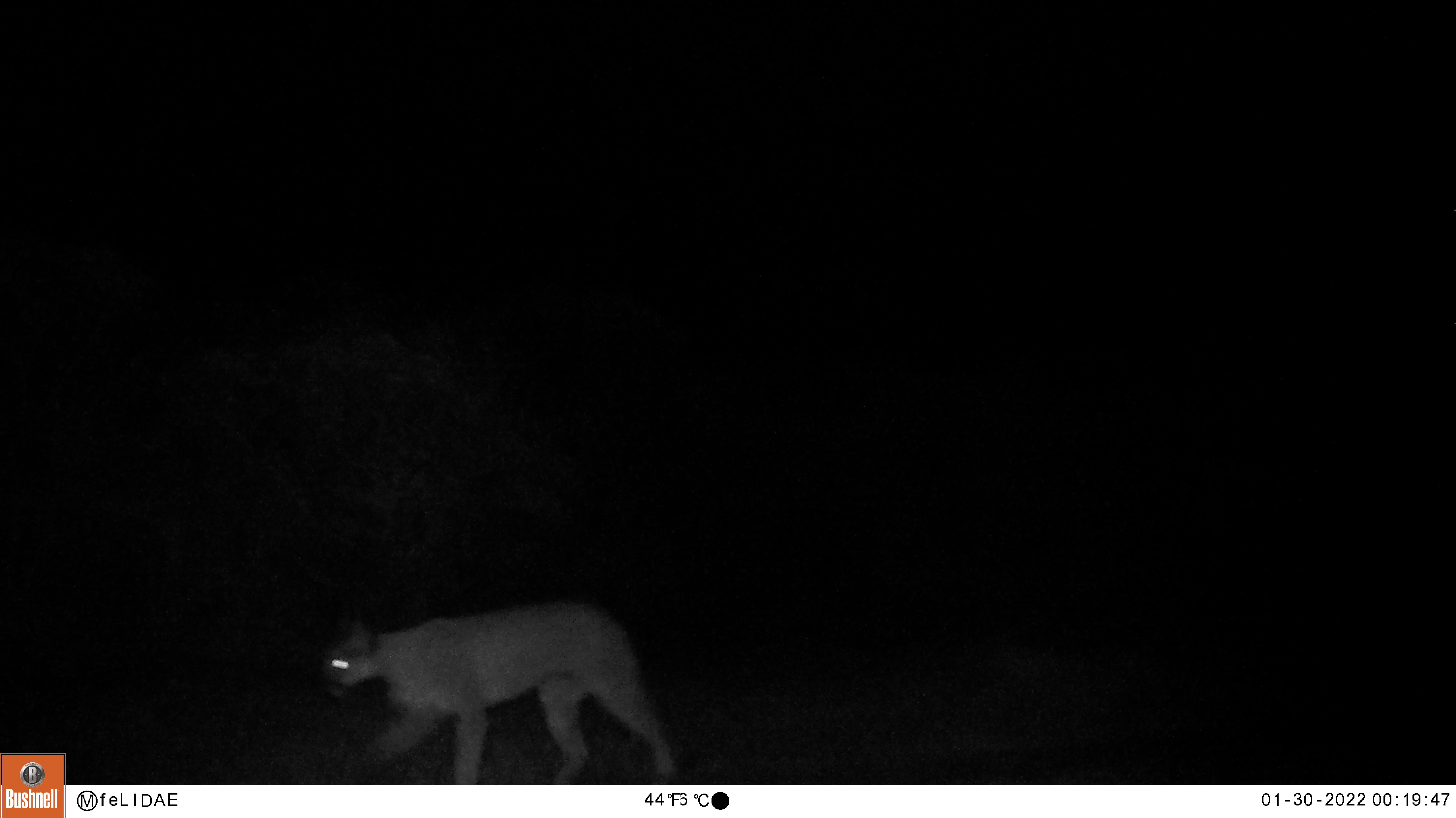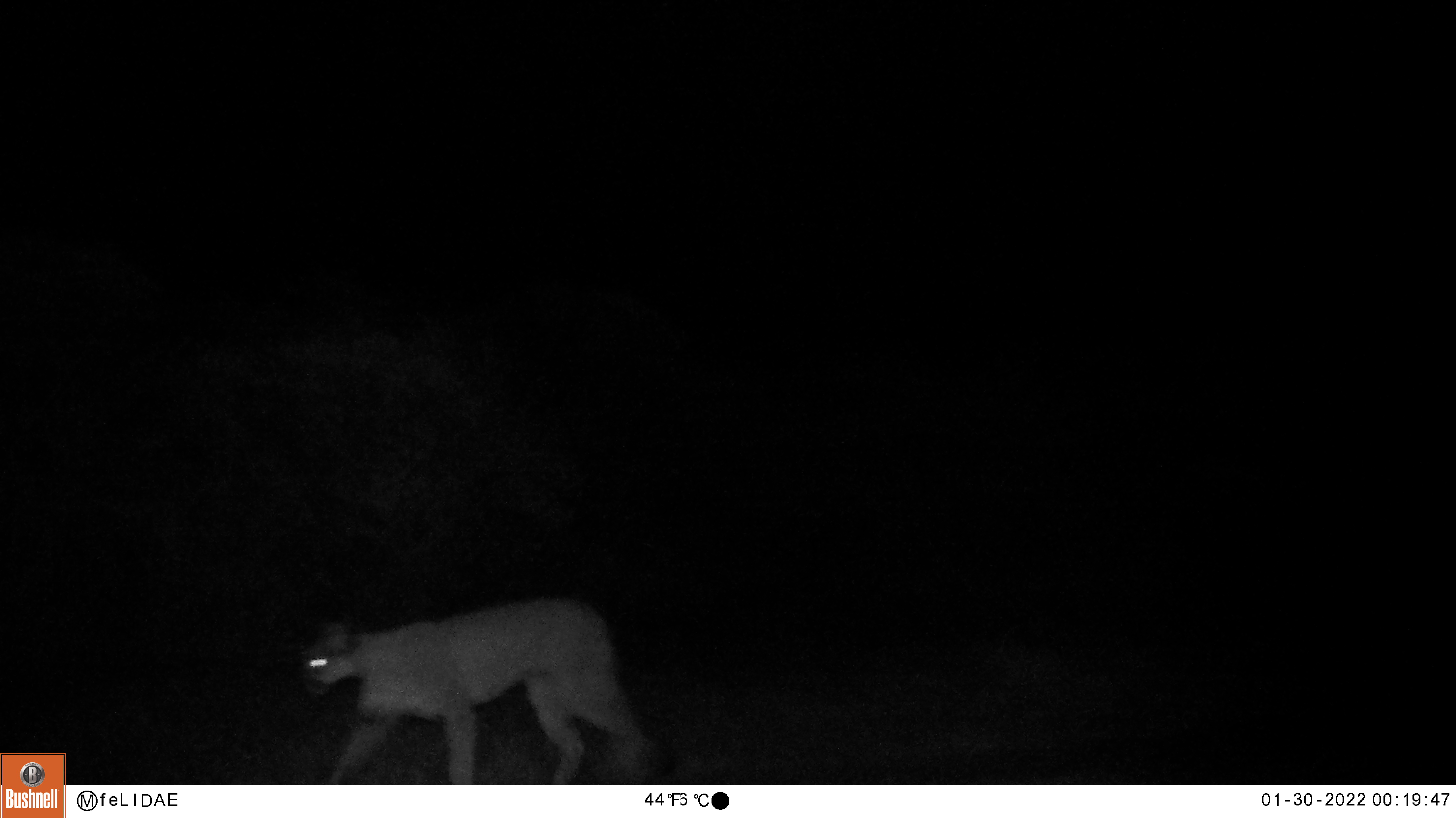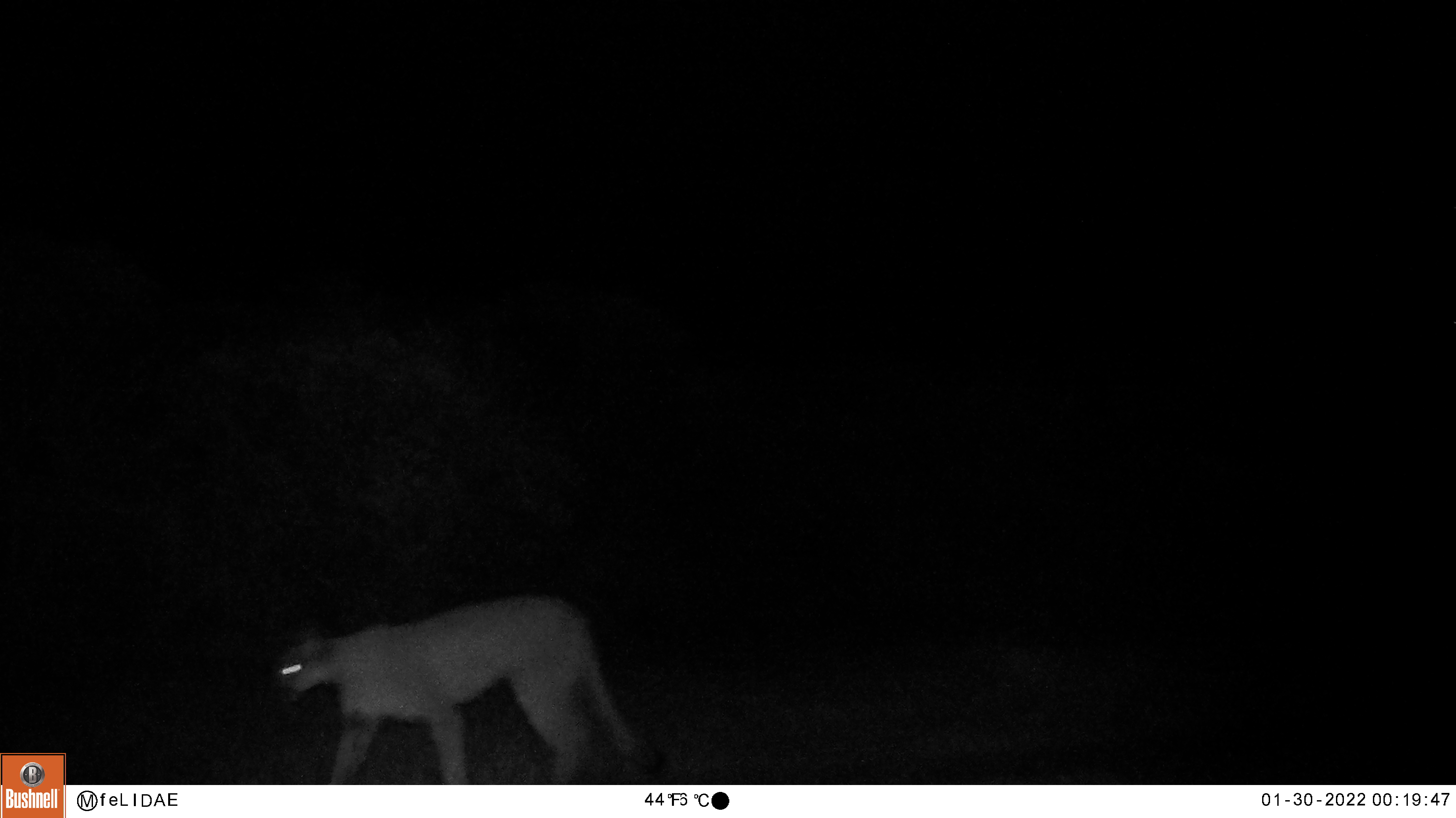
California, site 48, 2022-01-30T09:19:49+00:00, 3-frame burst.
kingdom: Animalia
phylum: Chordata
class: Mammalia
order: Carnivora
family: Felidae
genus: Puma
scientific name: Puma concolor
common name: puma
Puma (Puma concolor).